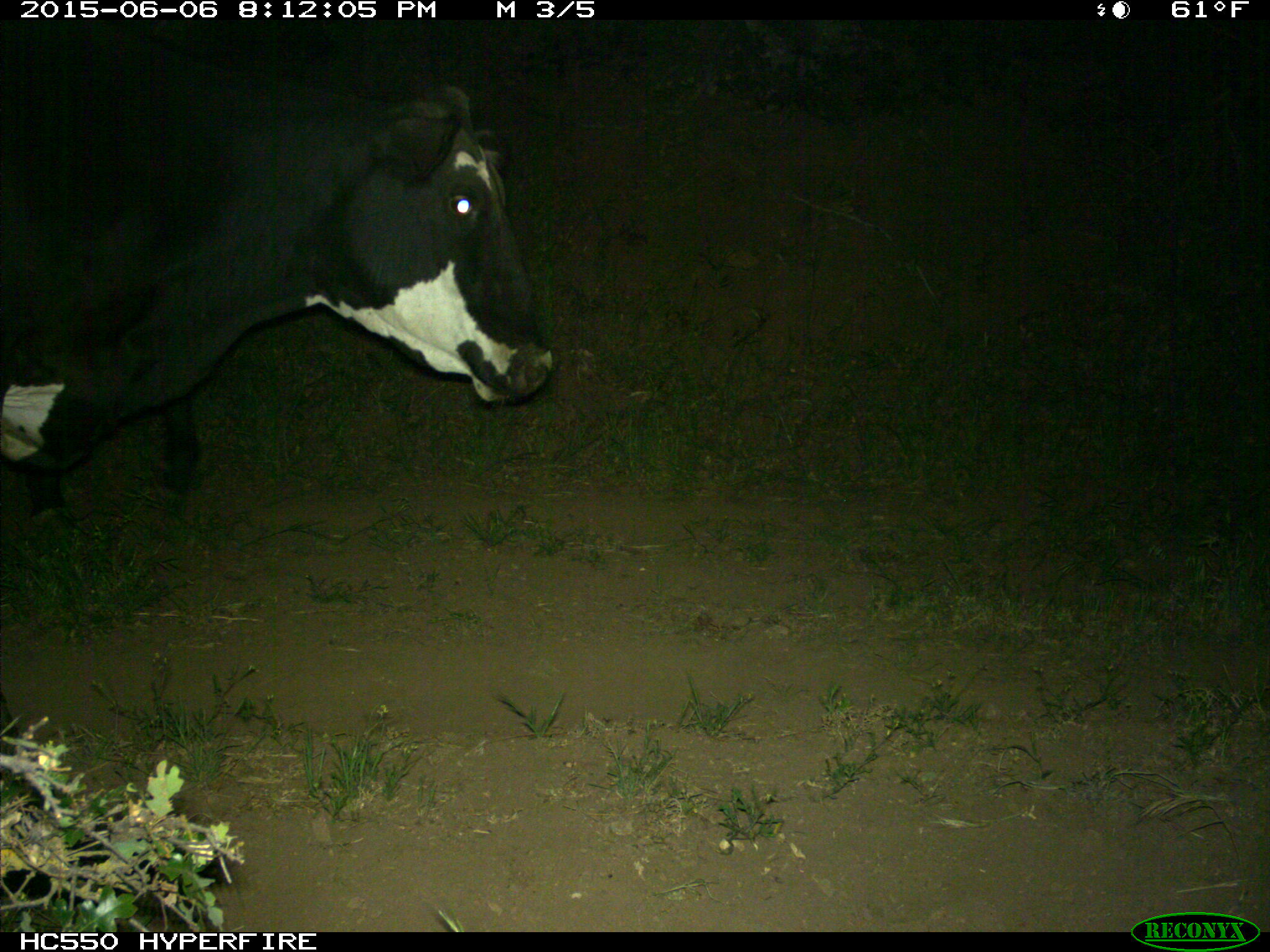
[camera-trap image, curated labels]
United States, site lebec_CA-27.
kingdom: Animalia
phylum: Chordata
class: Mammalia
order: Artiodactyla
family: Bovidae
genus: Bos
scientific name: Bos taurus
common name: domestic cow